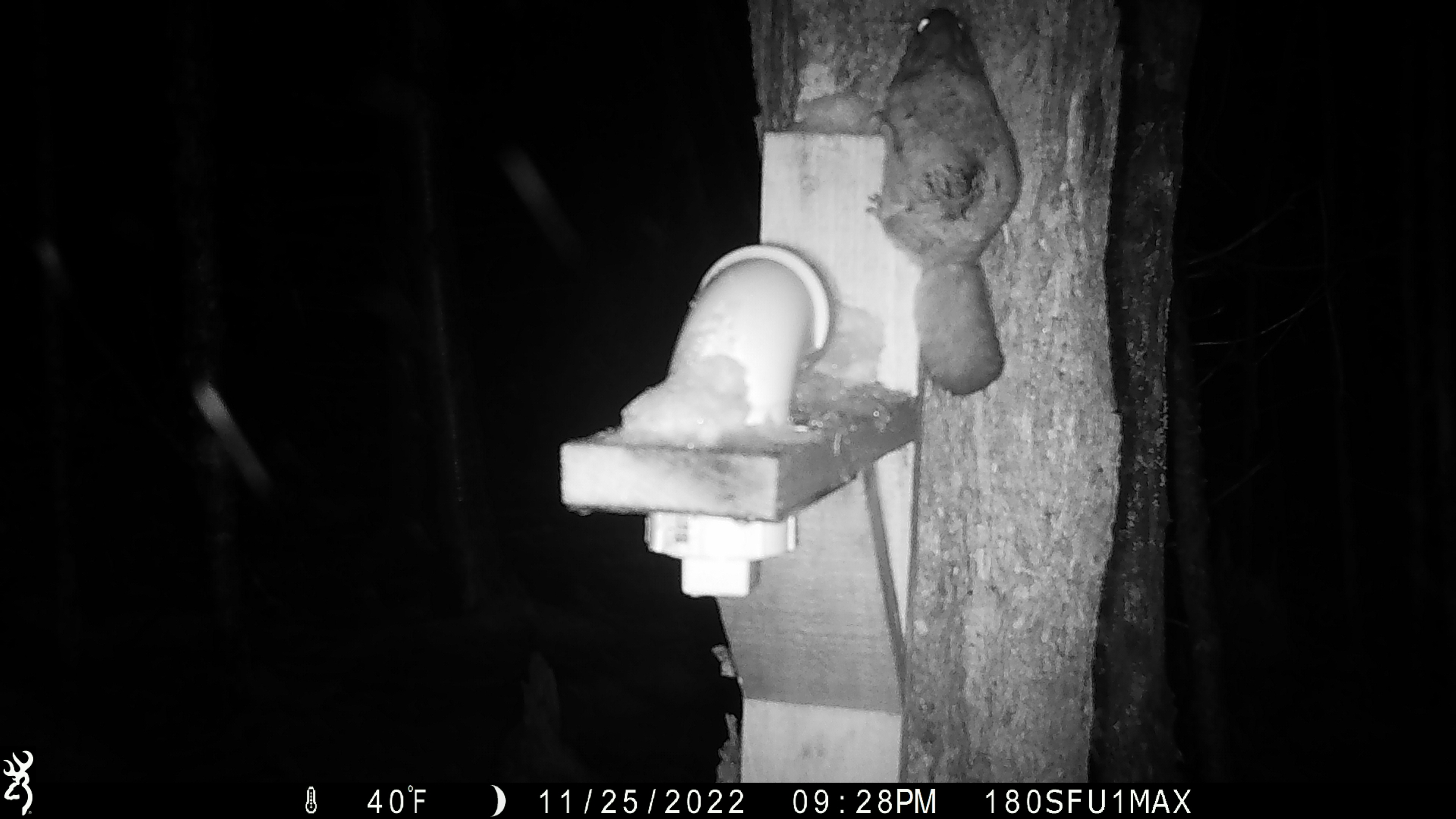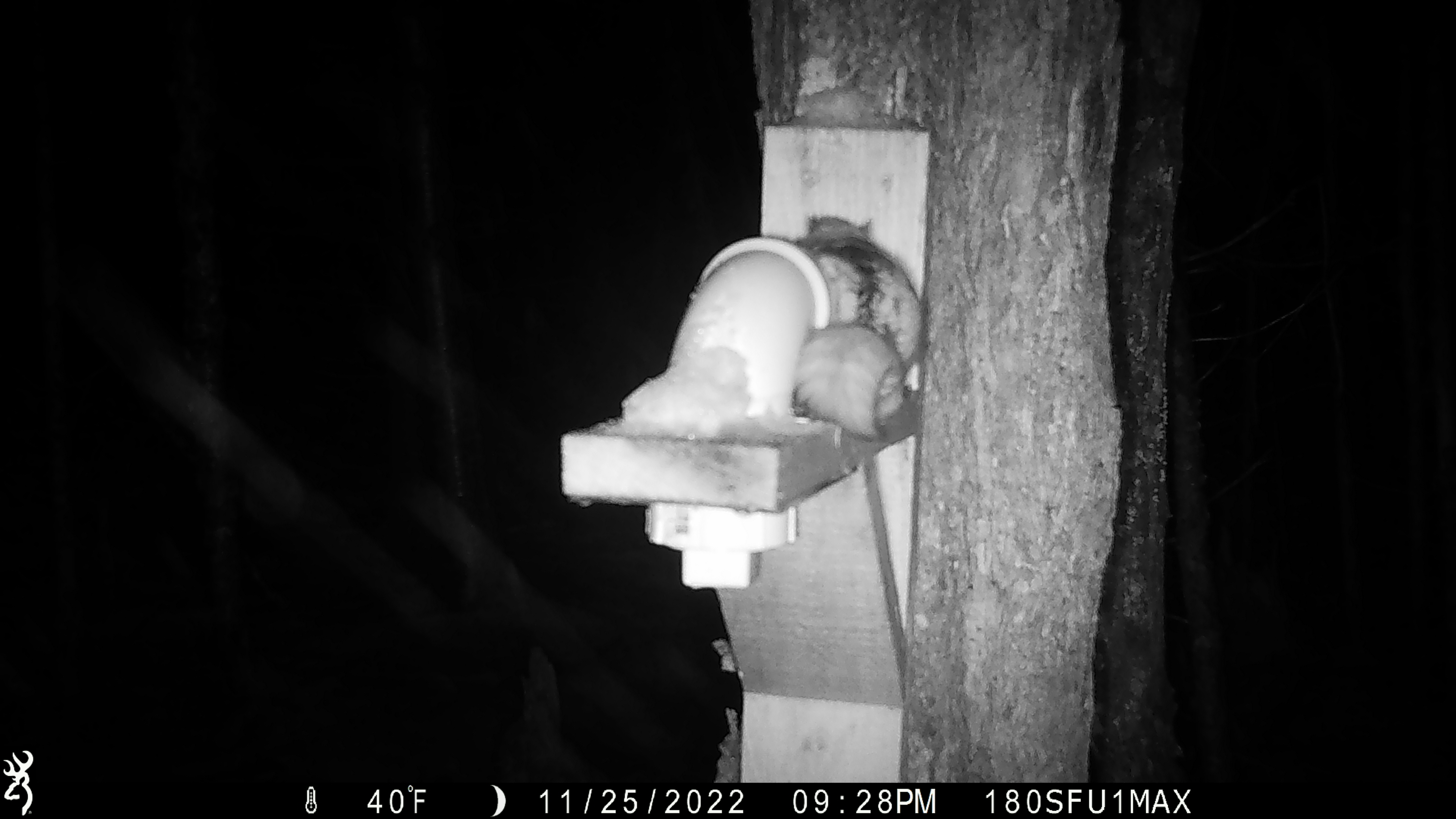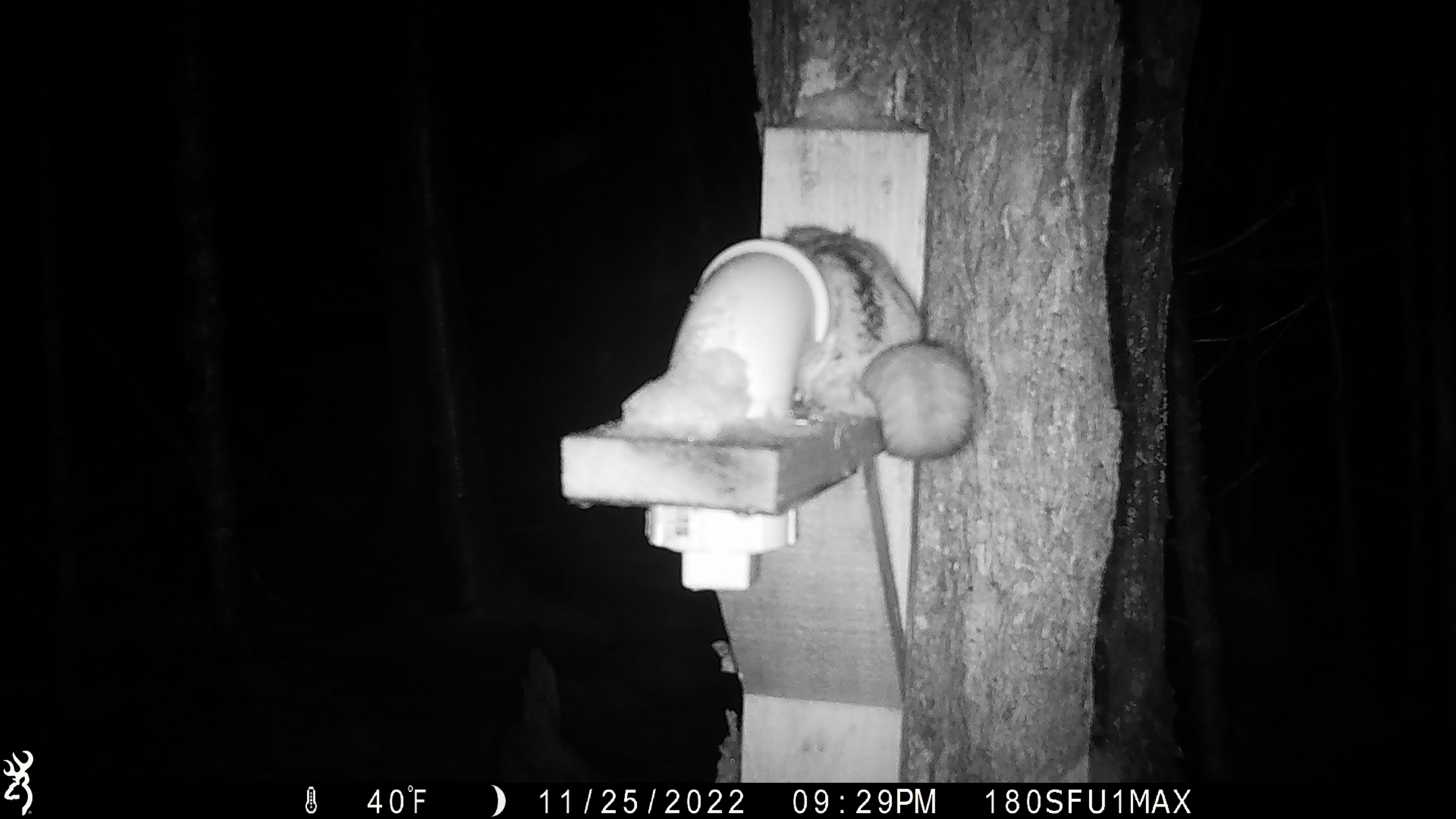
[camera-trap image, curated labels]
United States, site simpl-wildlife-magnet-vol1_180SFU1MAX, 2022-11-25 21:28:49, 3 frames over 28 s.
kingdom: Animalia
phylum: Chordata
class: Mammalia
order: Rodentia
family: Sciuridae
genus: Glaucomys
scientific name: Glaucomys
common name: flying squirrel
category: flying squirrel sp.